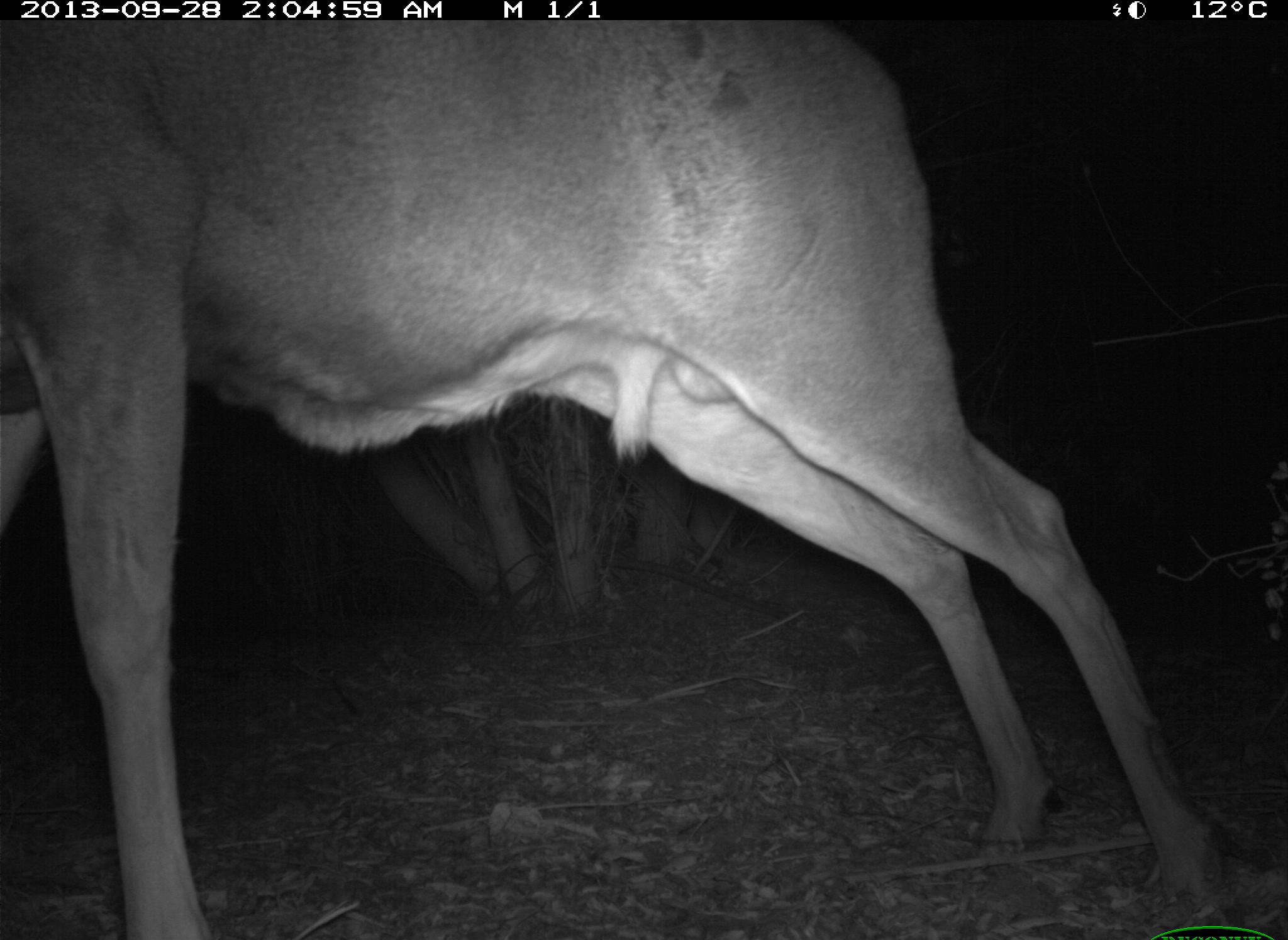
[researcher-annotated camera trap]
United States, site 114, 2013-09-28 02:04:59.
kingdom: Animalia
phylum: Chordata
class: Mammalia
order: Artiodactyla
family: Cervidae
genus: Odocoileus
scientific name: Odocoileus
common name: deer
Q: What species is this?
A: Deer (Odocoileus).